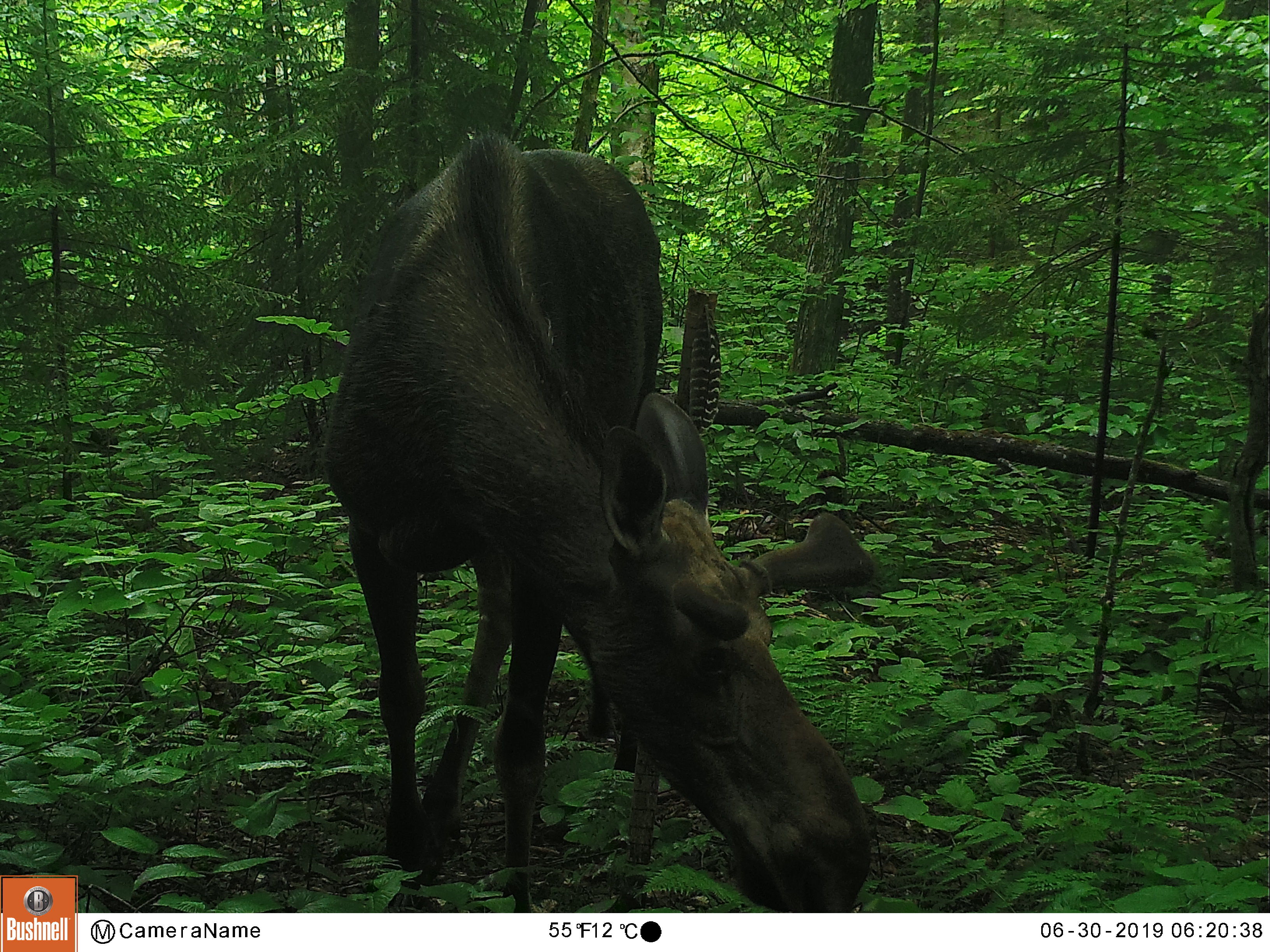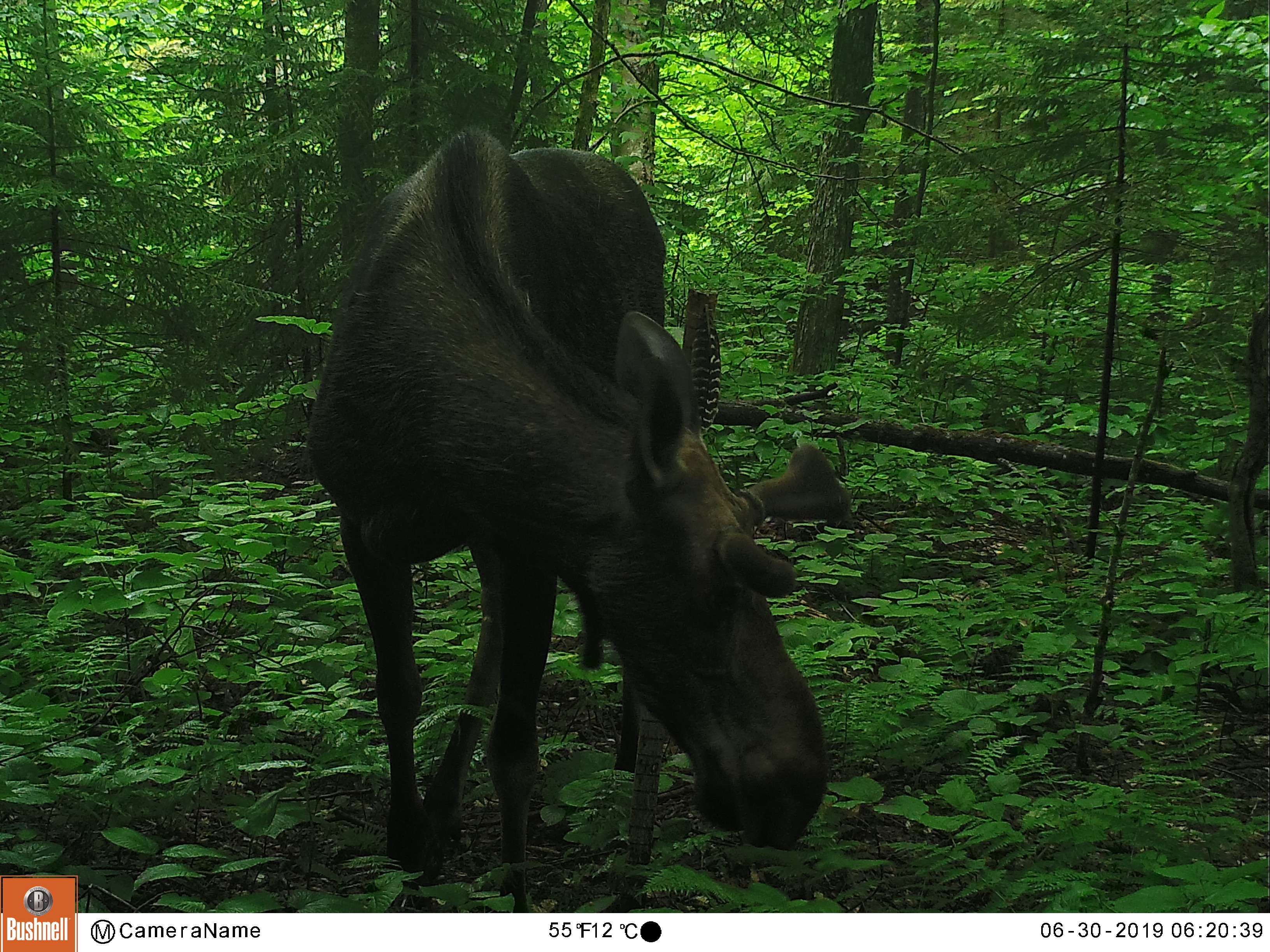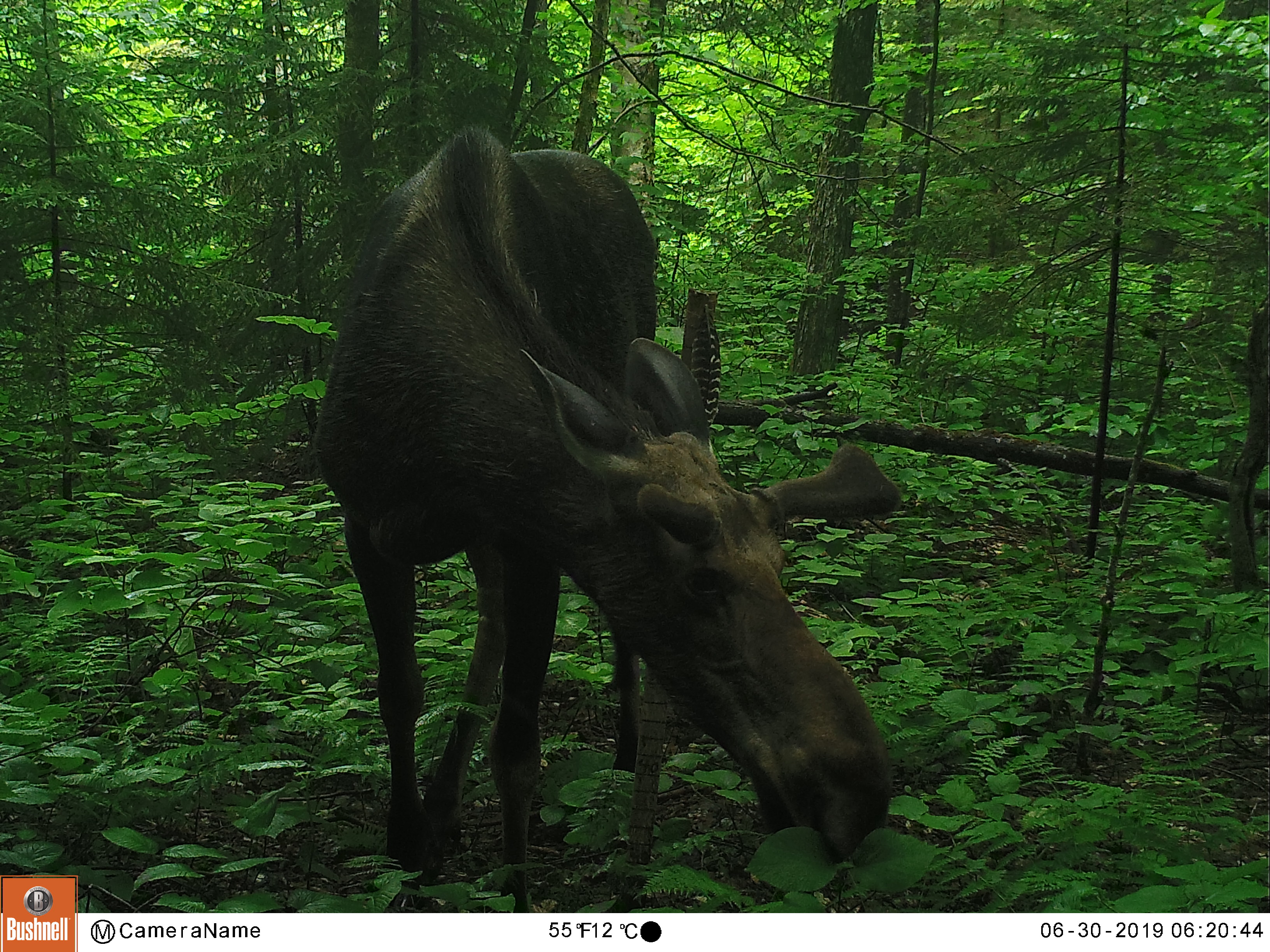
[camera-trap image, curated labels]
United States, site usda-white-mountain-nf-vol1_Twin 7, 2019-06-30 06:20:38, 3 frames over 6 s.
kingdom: Animalia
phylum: Chordata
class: Mammalia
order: Artiodactyla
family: Cervidae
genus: Alces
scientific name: Alces alces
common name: moose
Moose (Alces alces).